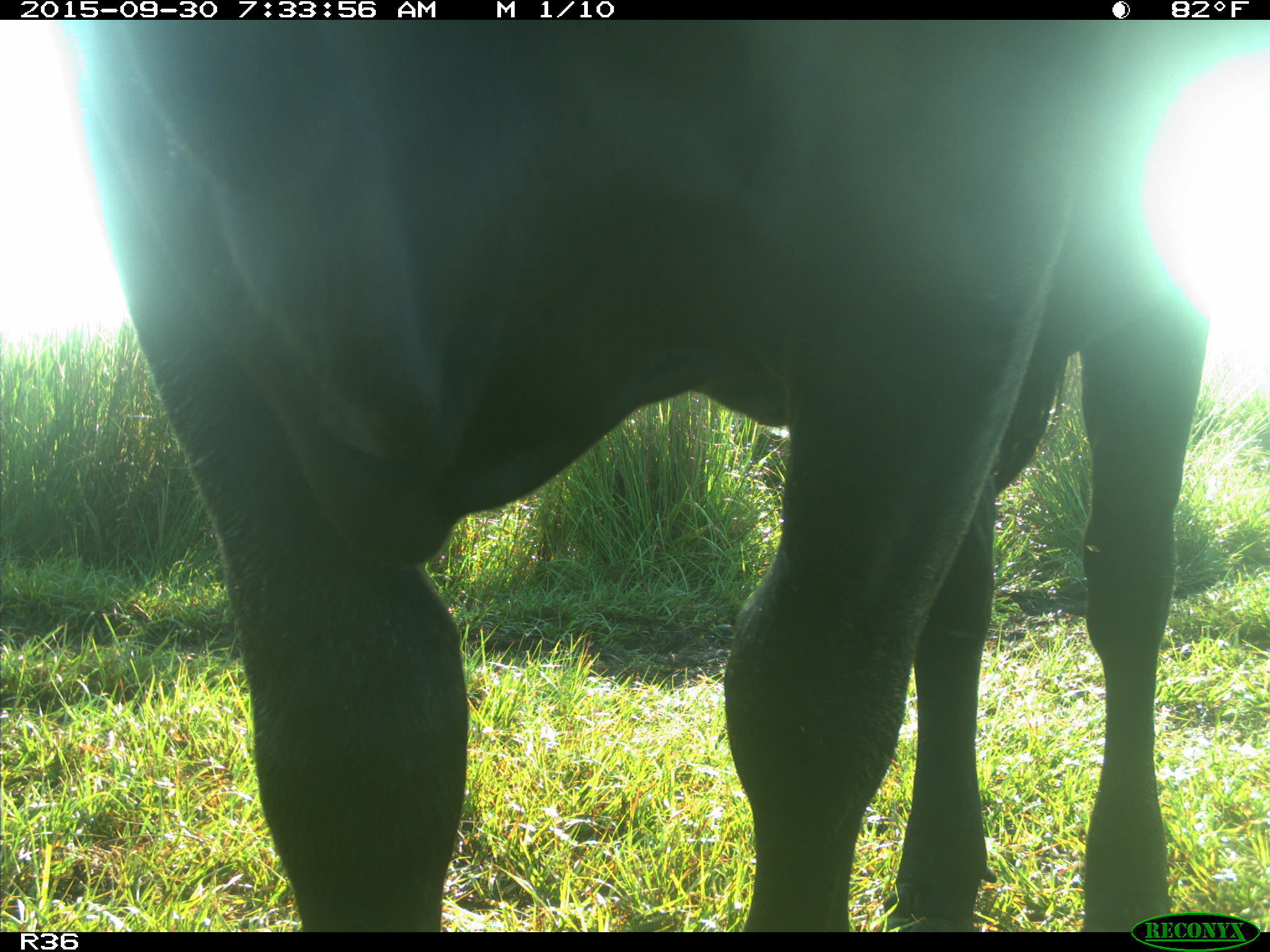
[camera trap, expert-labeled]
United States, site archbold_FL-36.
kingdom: Animalia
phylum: Chordata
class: Mammalia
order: Artiodactyla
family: Bovidae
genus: Bos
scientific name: Bos taurus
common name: domestic cow